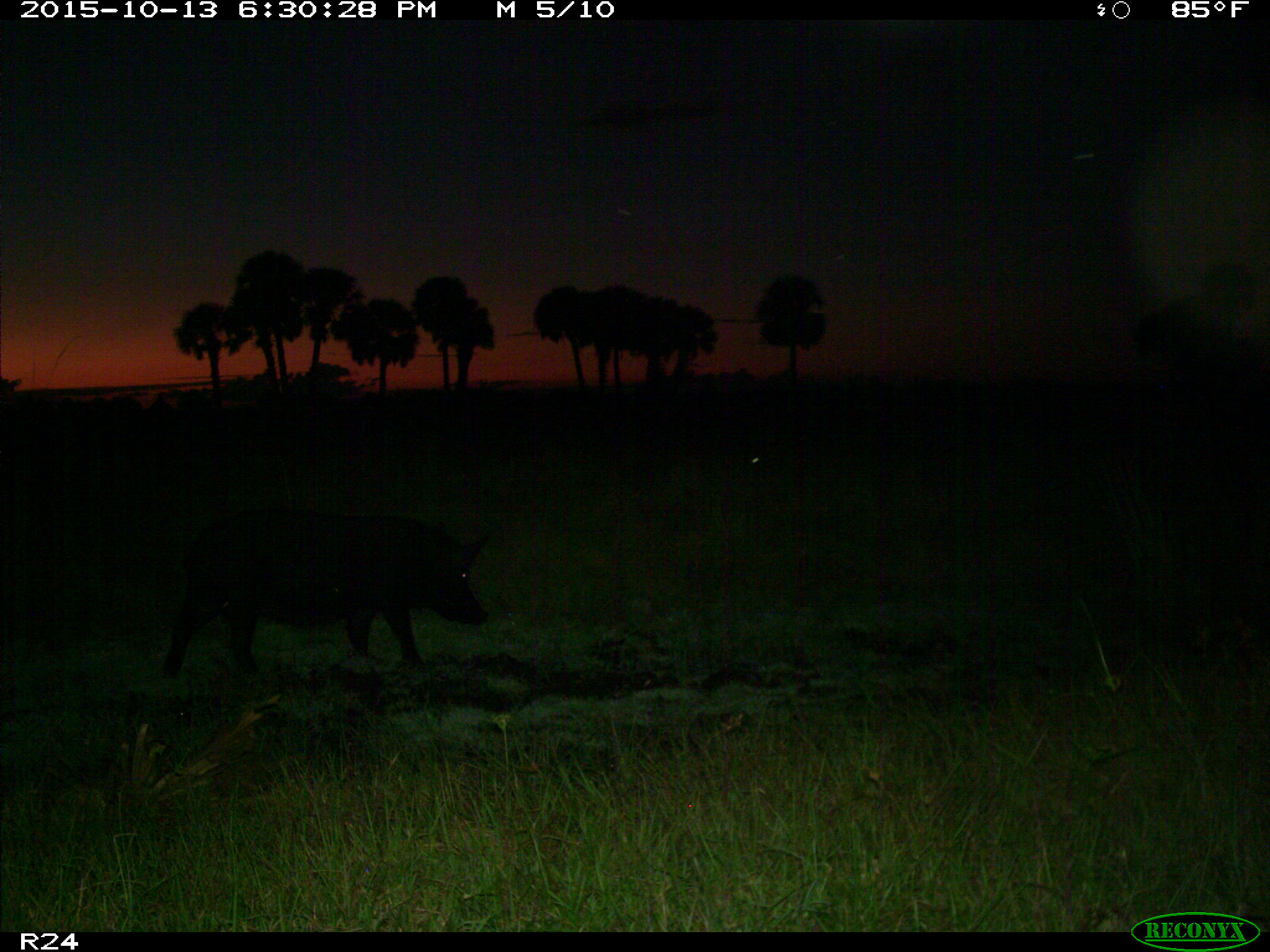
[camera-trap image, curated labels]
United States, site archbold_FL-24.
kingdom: Animalia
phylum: Chordata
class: Mammalia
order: Artiodactyla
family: Suidae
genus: Sus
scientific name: Sus scrofa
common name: wild boar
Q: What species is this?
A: Sus scrofa (wild boar).